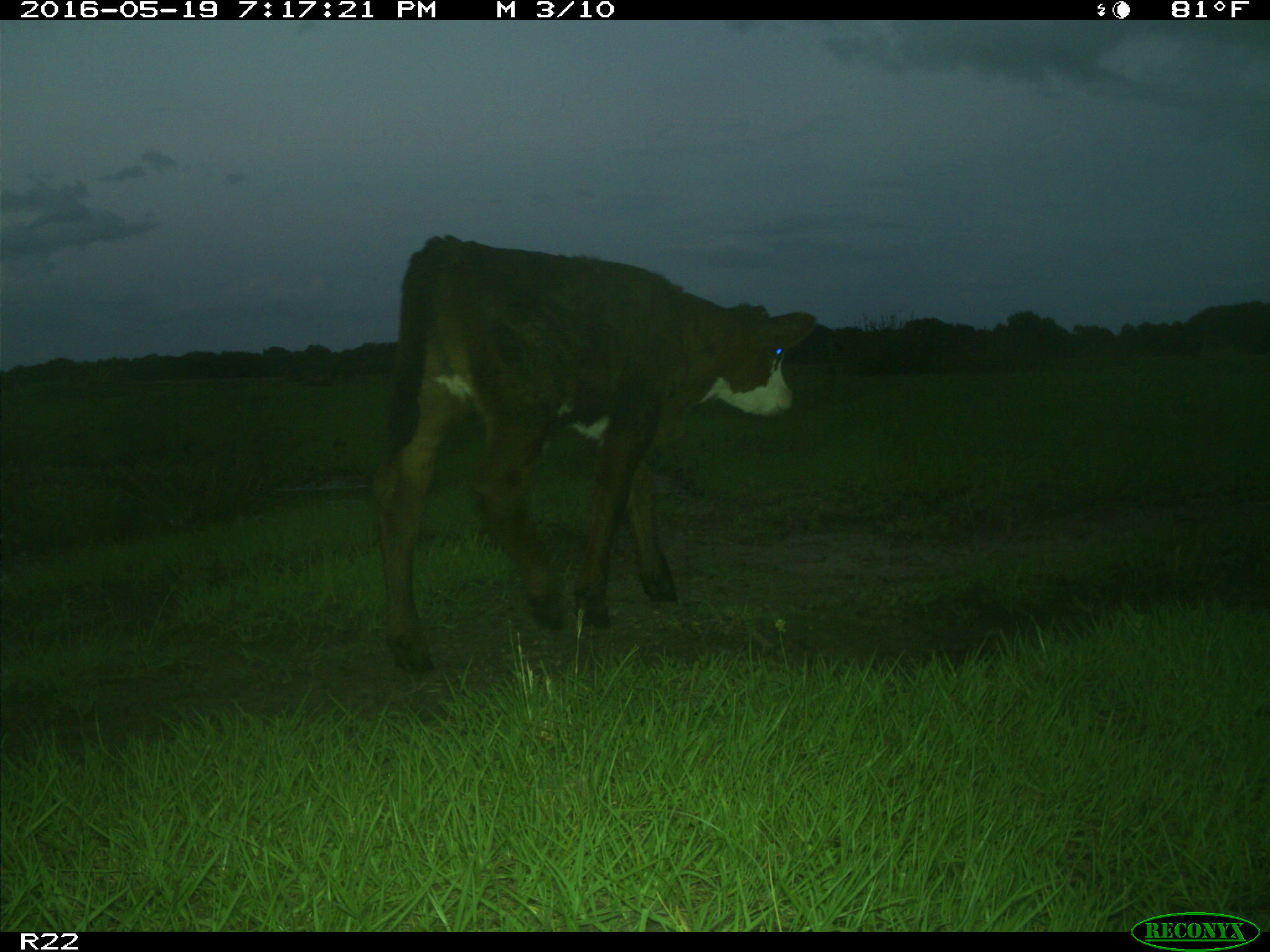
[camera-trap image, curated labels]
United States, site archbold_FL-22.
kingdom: Animalia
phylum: Chordata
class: Mammalia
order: Artiodactyla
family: Bovidae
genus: Bos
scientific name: Bos taurus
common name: domestic cow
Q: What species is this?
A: Bos taurus (domestic cow).